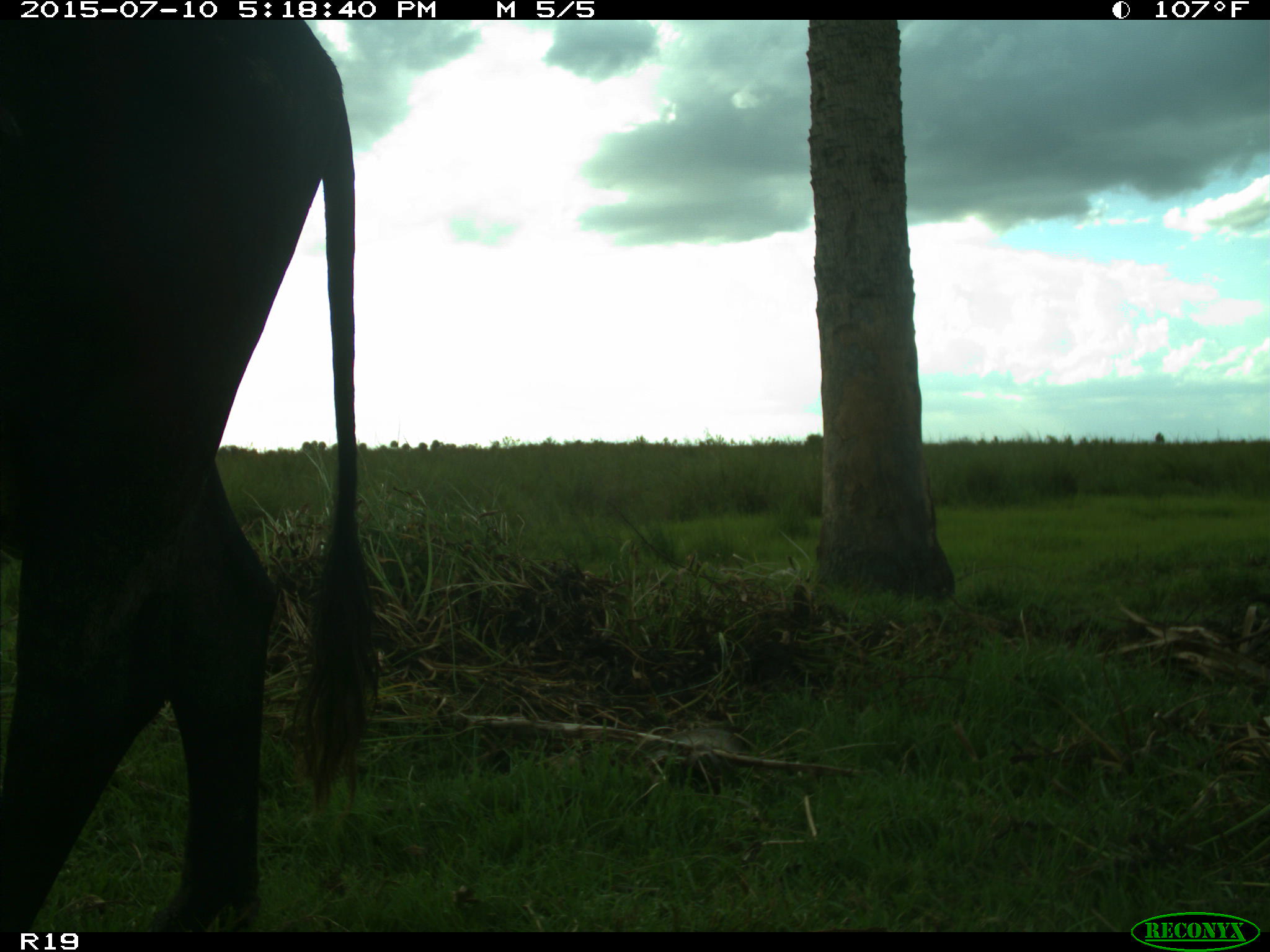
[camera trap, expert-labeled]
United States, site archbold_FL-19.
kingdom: Animalia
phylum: Chordata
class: Mammalia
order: Artiodactyla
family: Bovidae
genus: Bos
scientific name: Bos taurus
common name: domestic cow